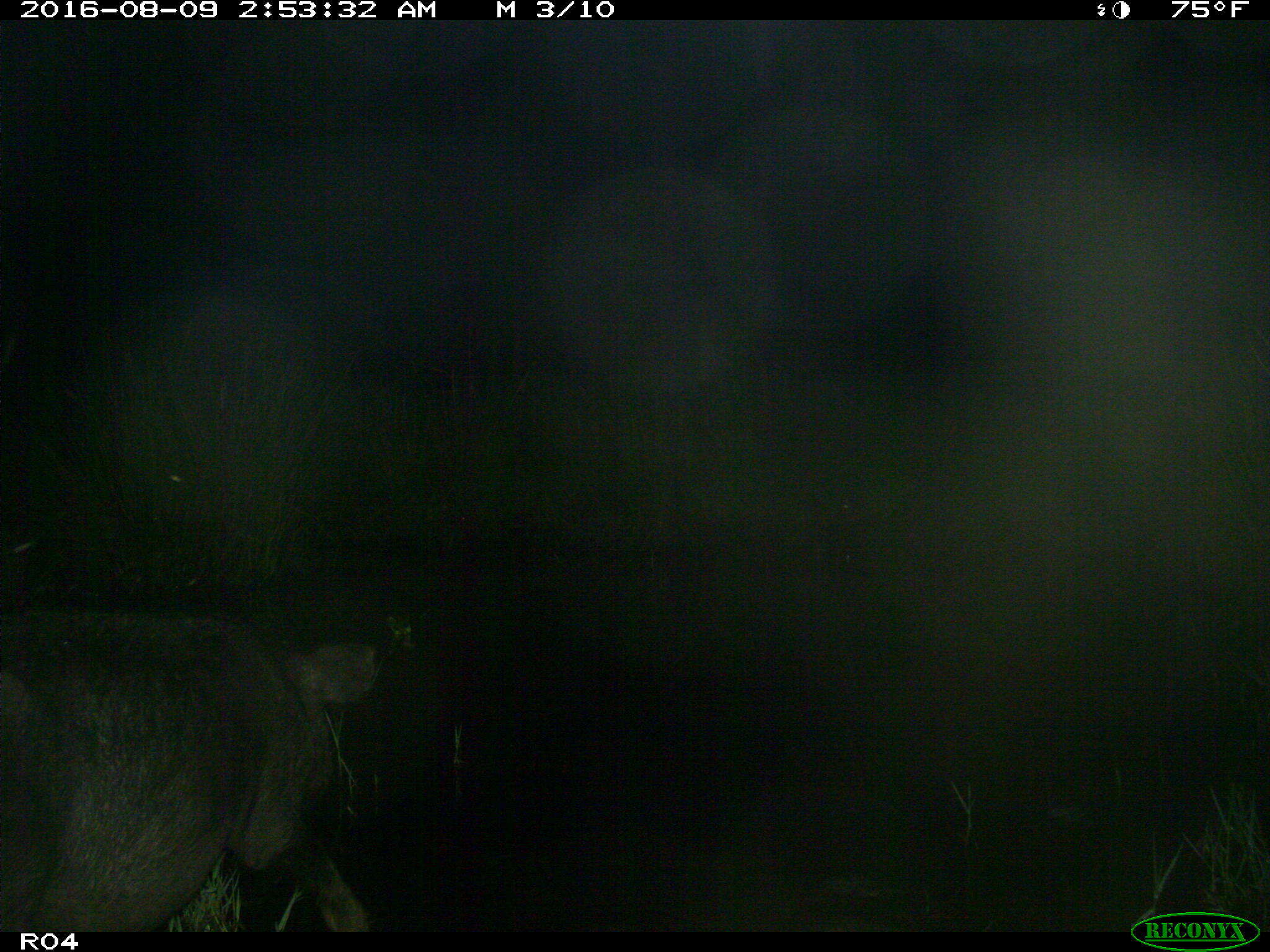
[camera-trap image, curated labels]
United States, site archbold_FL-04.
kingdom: Animalia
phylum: Chordata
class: Mammalia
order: Artiodactyla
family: Suidae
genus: Sus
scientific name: Sus scrofa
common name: wild boar